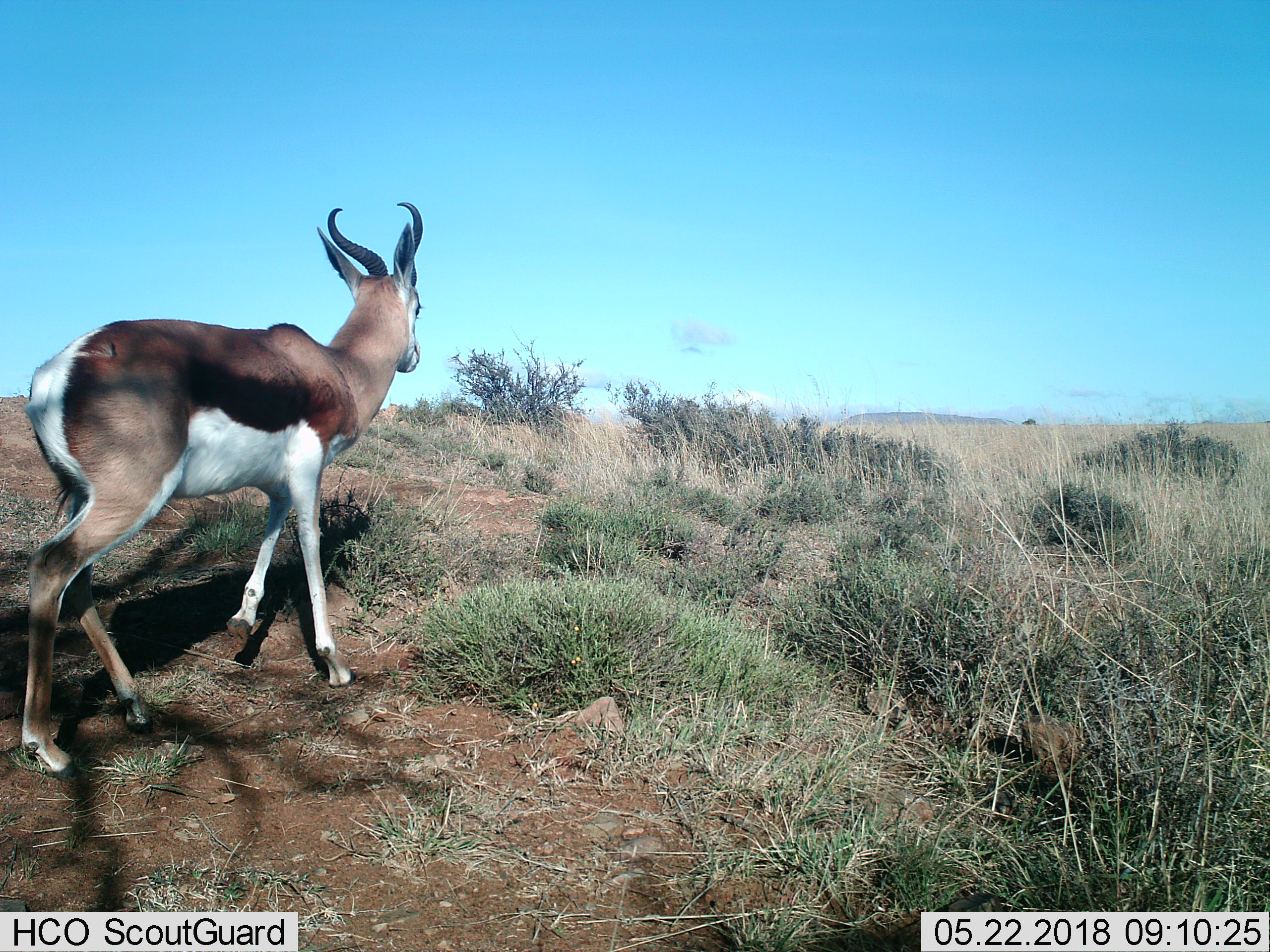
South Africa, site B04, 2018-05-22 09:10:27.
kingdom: Animalia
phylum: Chordata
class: Mammalia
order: Artiodactyla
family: Bovidae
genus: Antidorcas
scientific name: Antidorcas marsupialis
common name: springbok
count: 1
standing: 22%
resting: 0%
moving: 78%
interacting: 0%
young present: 0%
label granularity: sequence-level